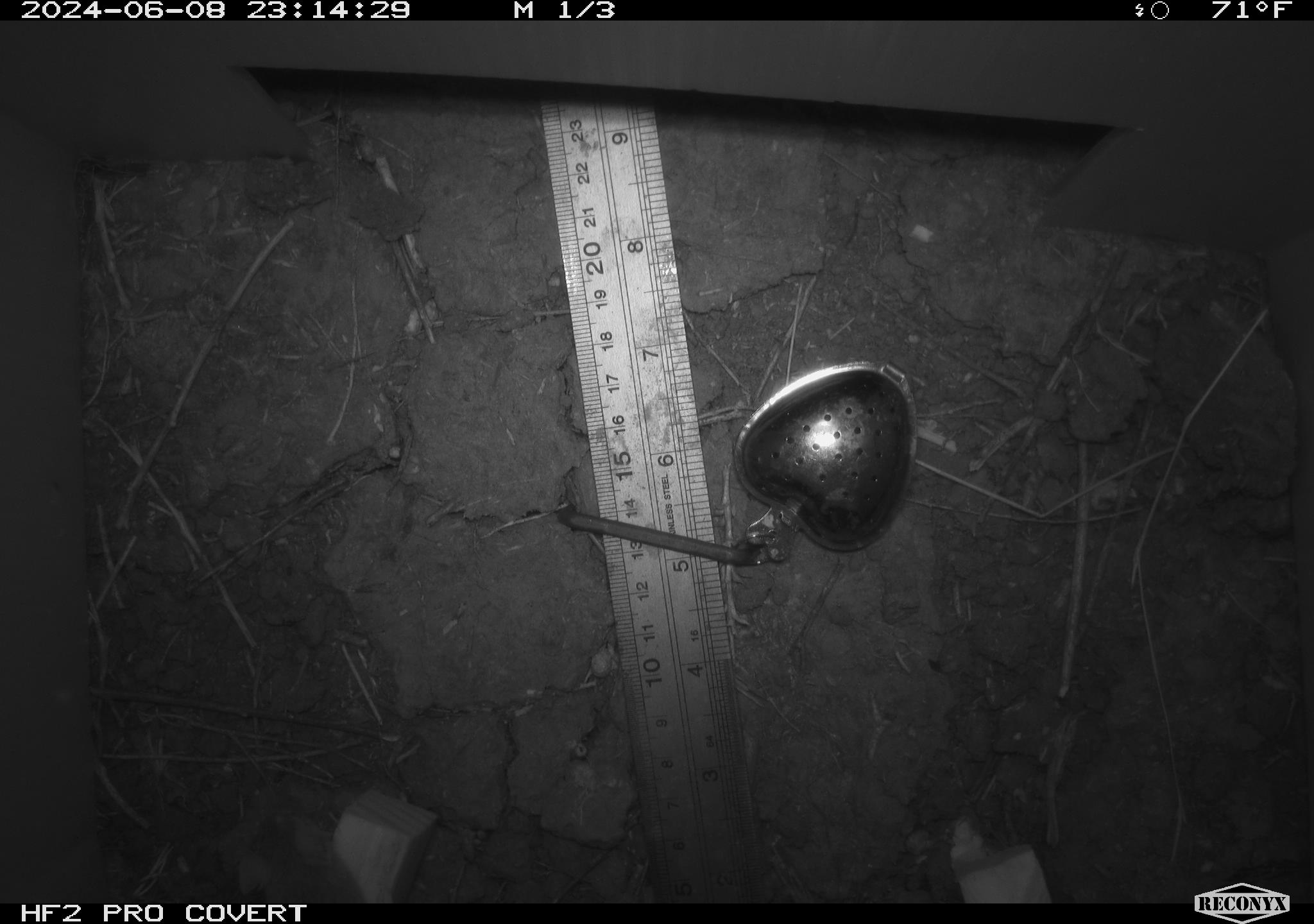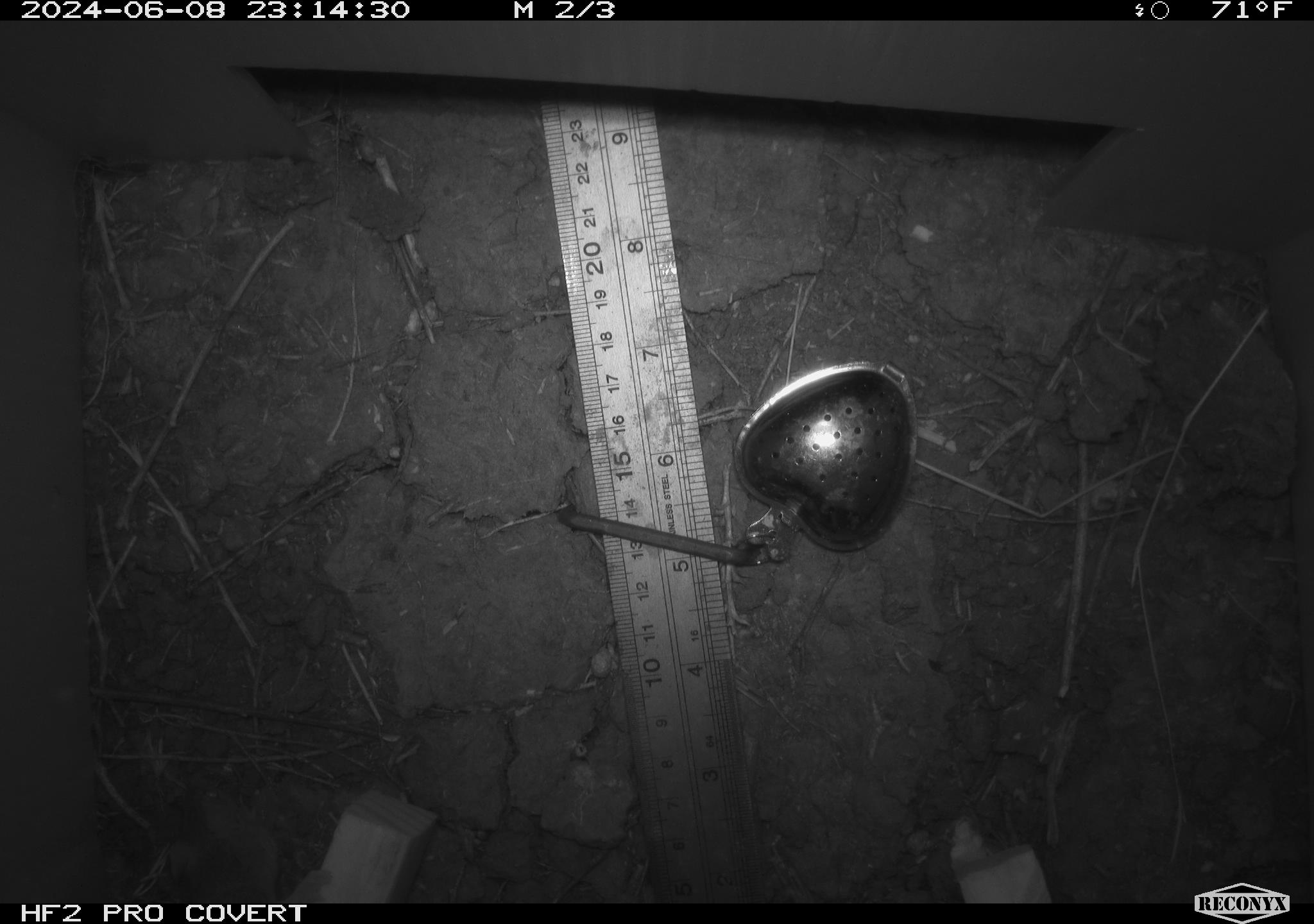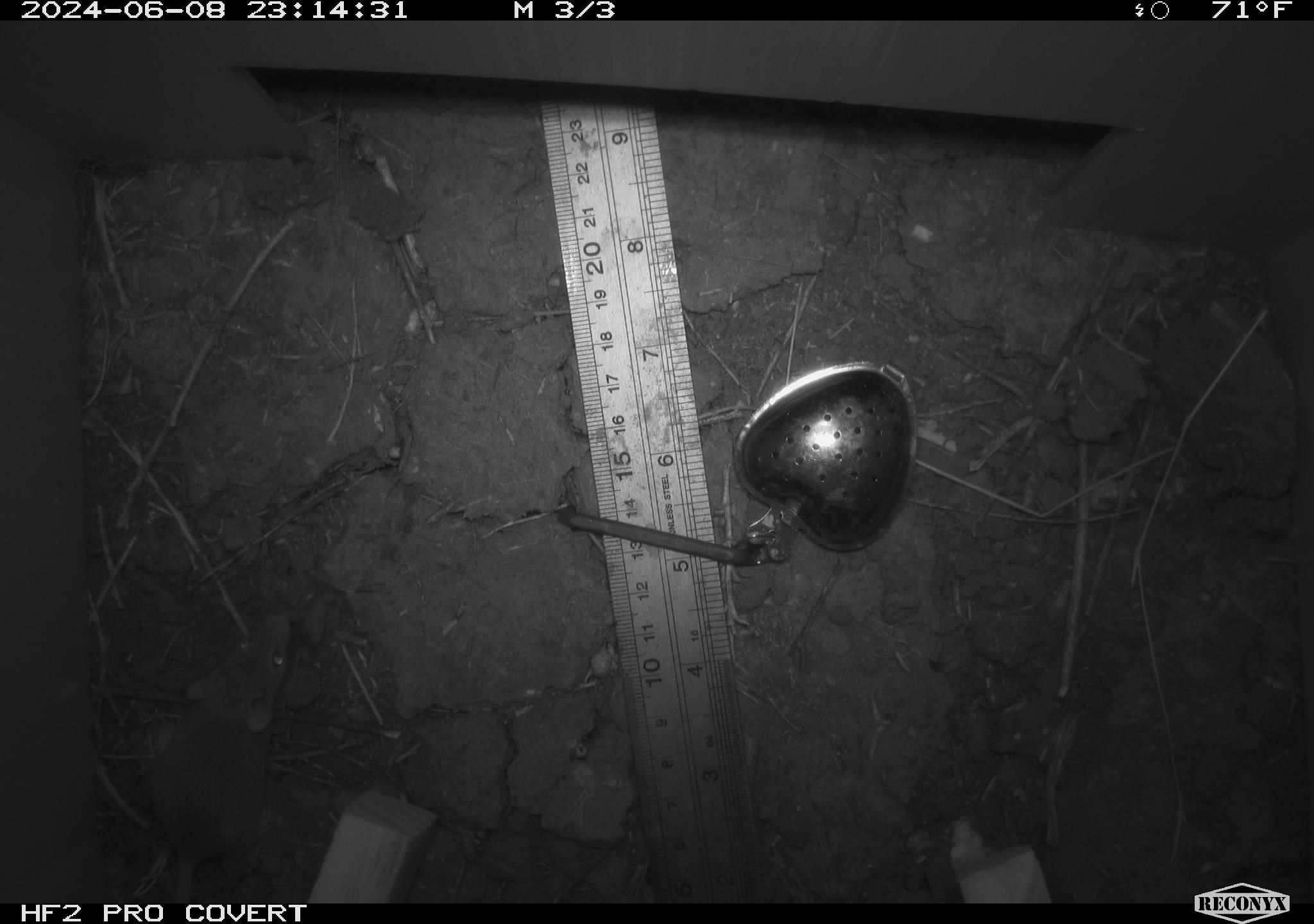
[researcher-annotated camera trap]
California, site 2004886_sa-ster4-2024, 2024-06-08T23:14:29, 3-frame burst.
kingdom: Animalia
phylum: Chordata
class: Mammalia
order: Rodentia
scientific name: Rodentia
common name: mouse species